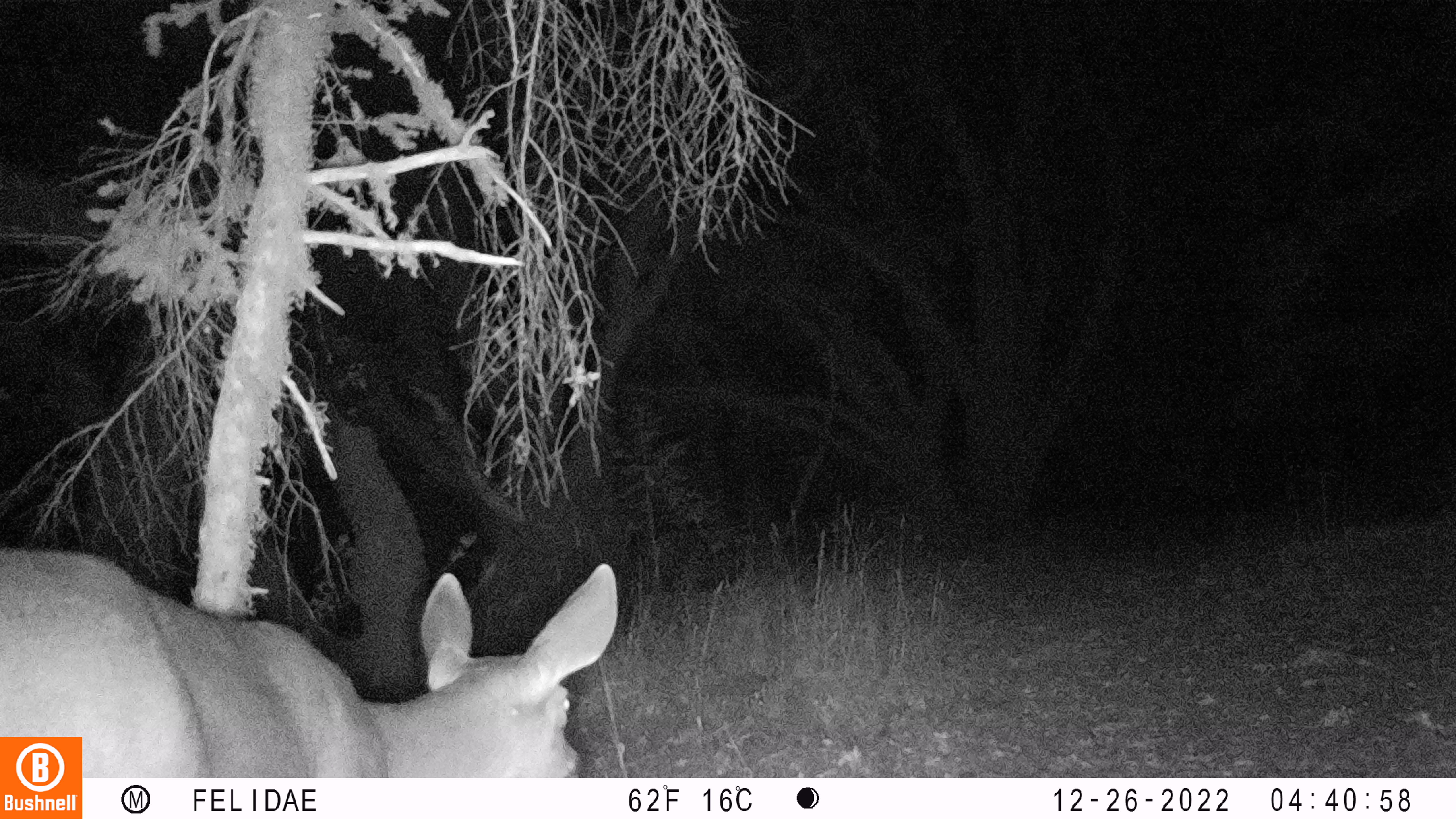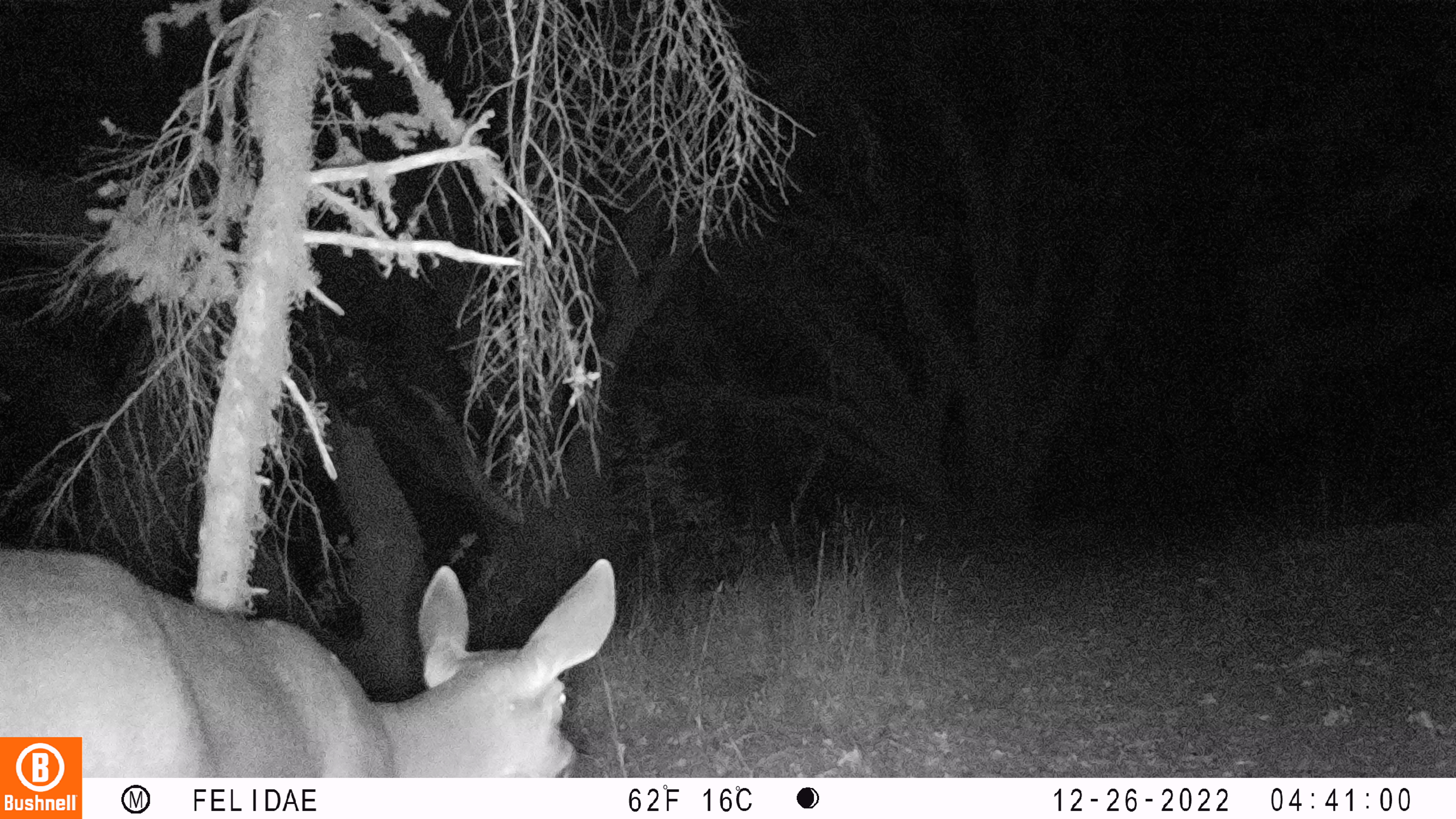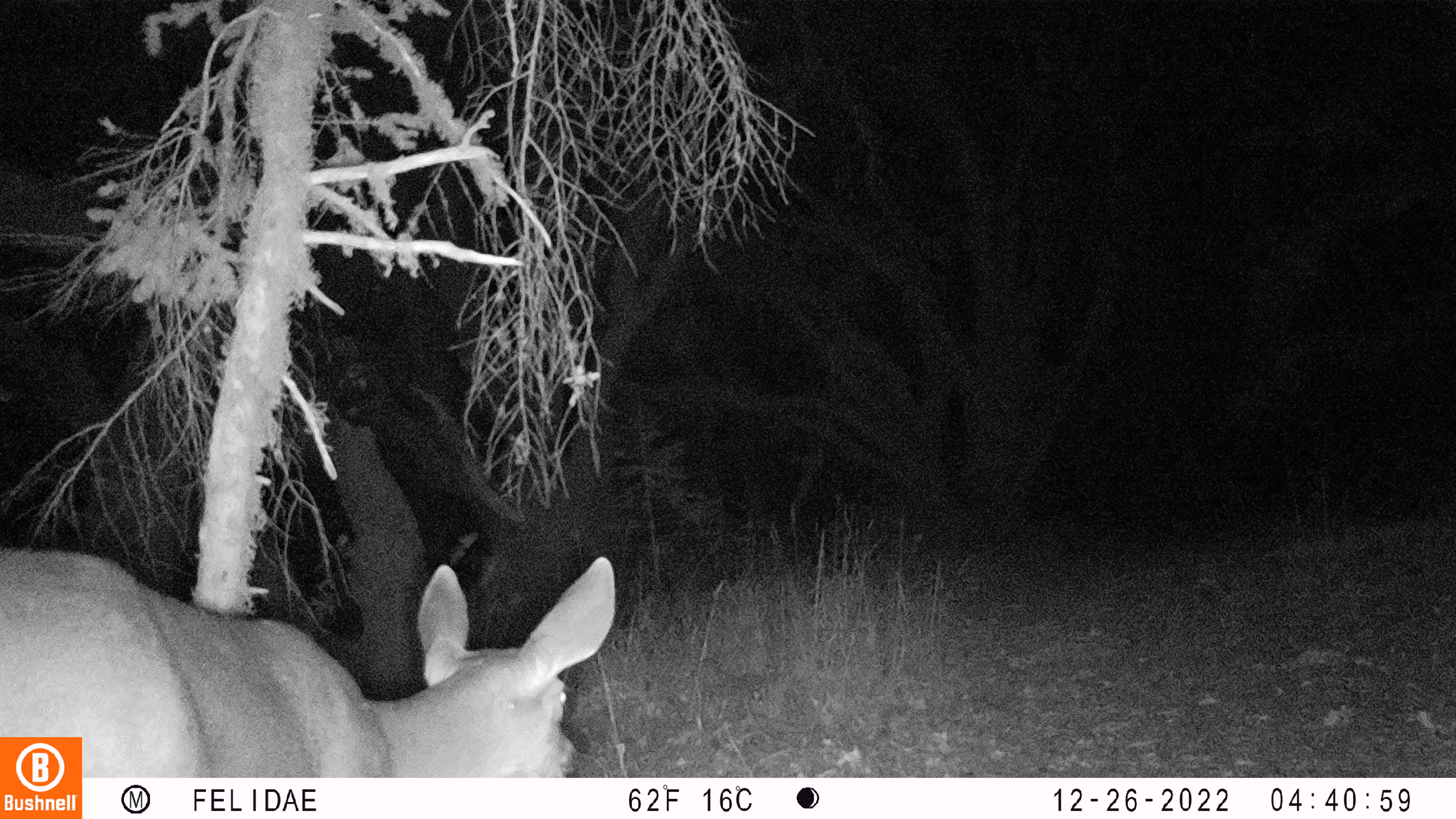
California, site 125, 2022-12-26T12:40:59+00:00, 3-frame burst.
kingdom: Animalia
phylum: Chordata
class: Mammalia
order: Artiodactyla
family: Cervidae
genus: Odocoileus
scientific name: Odocoileus hemionus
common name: mule deer